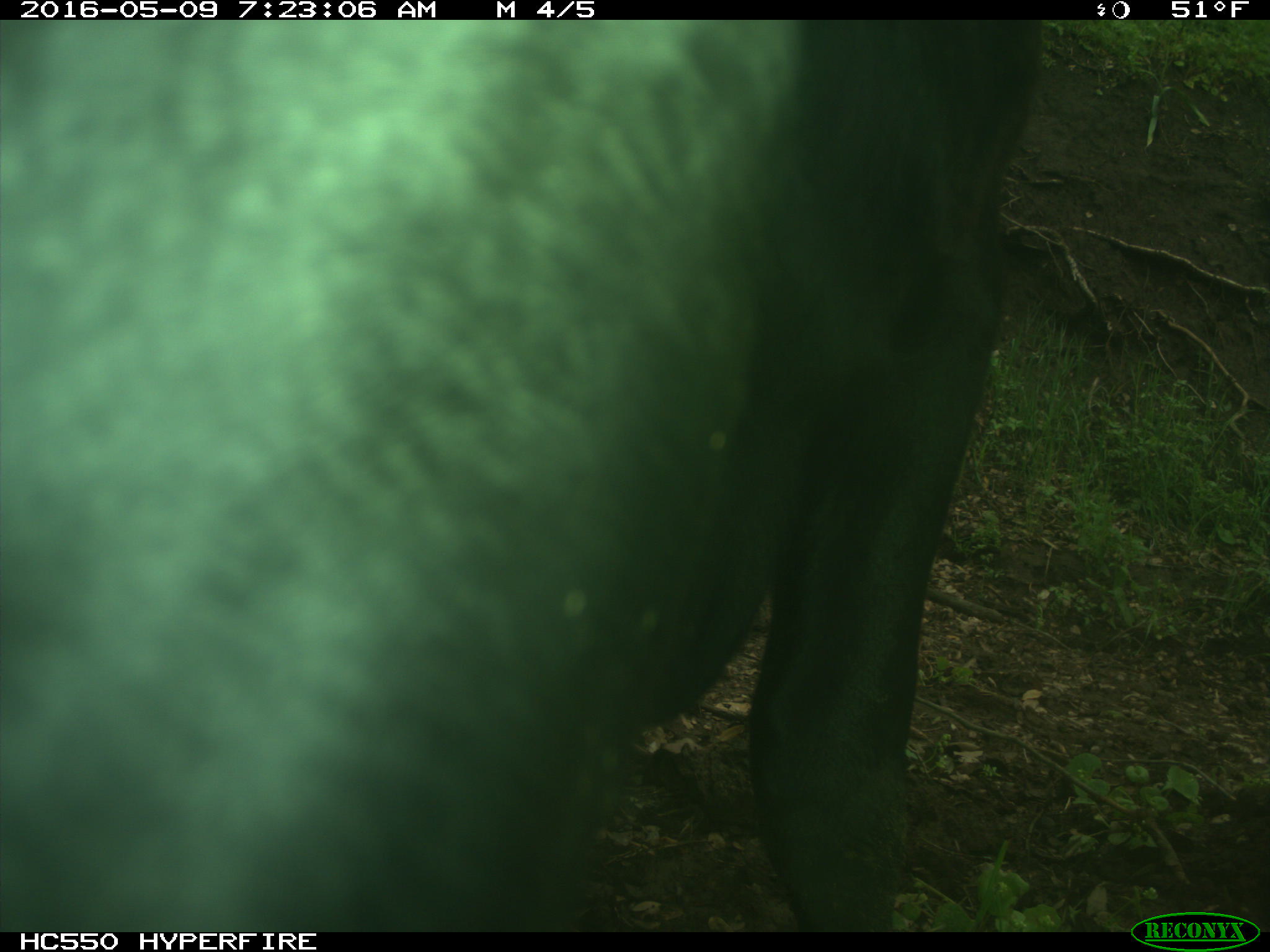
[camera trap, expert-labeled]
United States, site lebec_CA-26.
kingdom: Animalia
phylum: Chordata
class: Mammalia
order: Artiodactyla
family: Bovidae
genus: Bos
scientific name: Bos taurus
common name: domestic cow